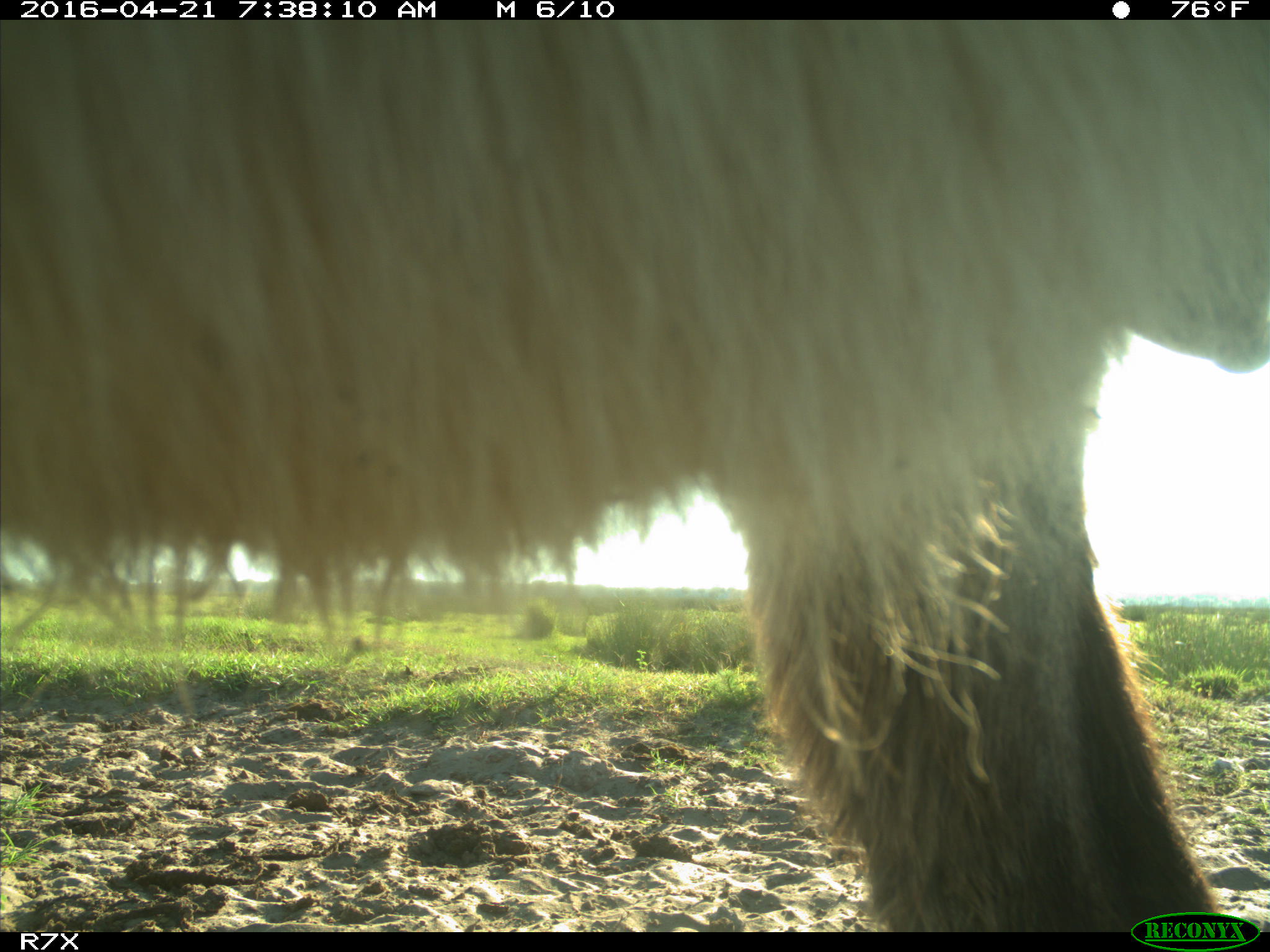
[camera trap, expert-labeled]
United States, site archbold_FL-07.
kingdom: Animalia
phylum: Chordata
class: Mammalia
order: Artiodactyla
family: Bovidae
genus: Bos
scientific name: Bos taurus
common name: domestic cow